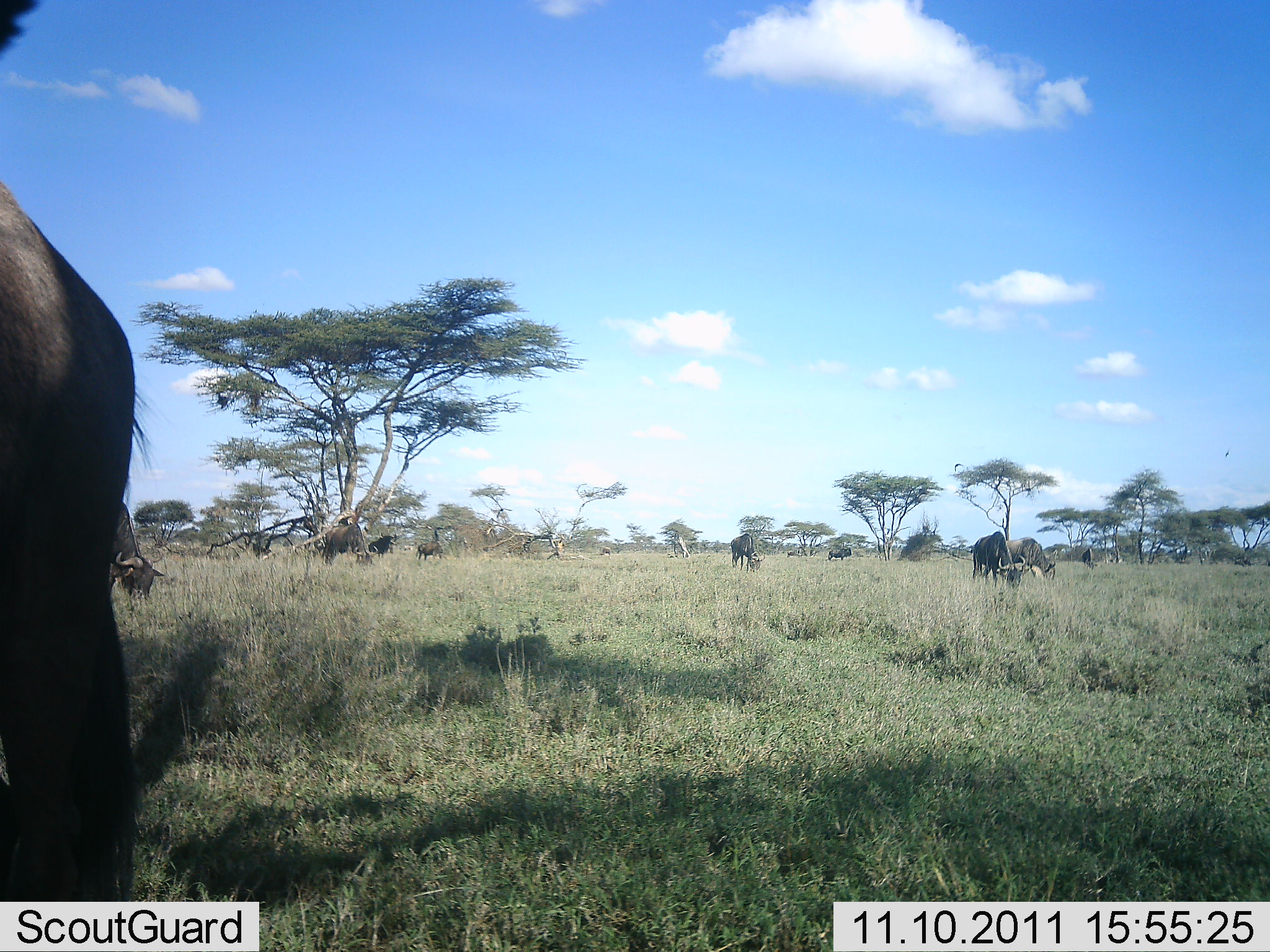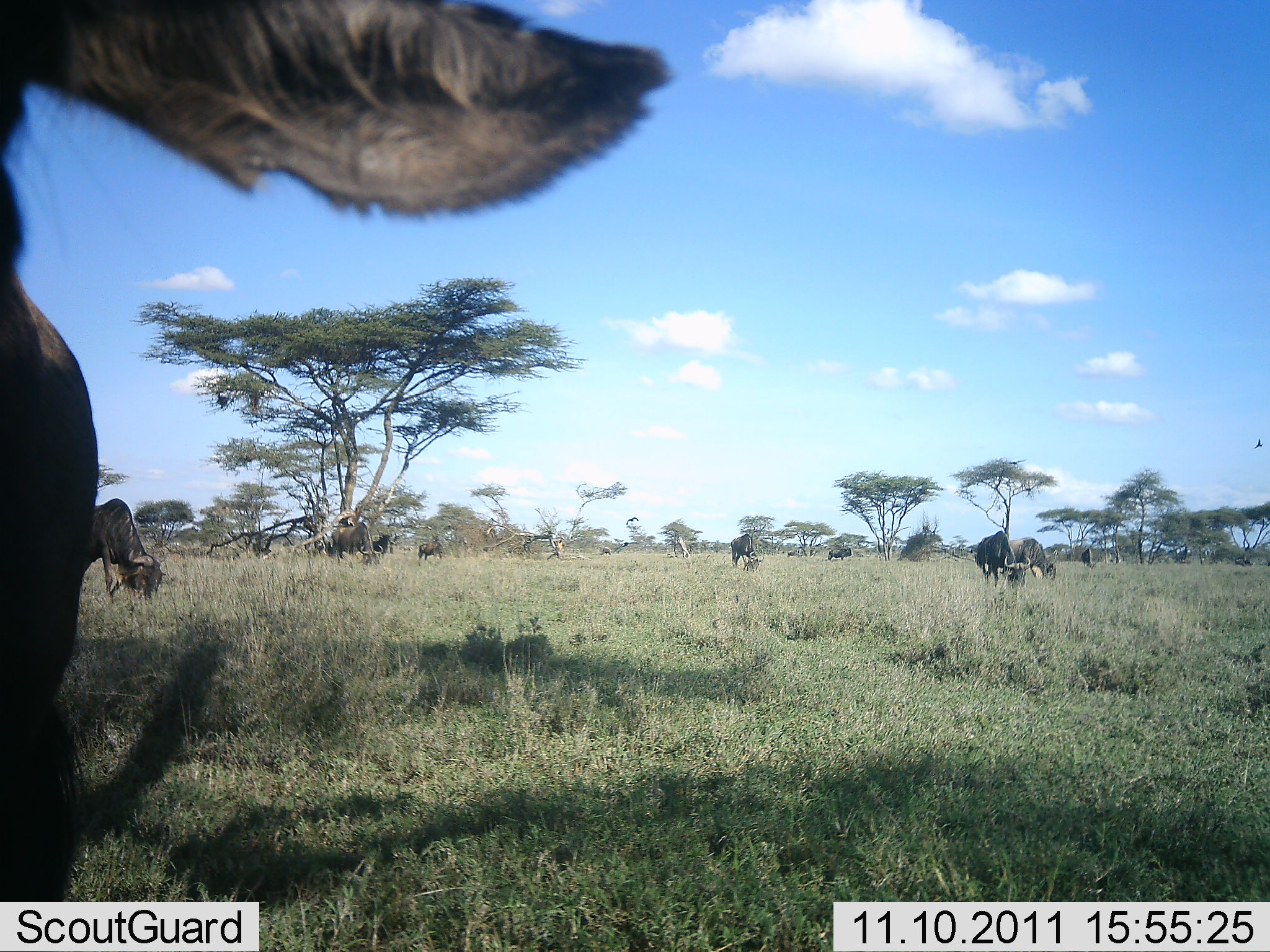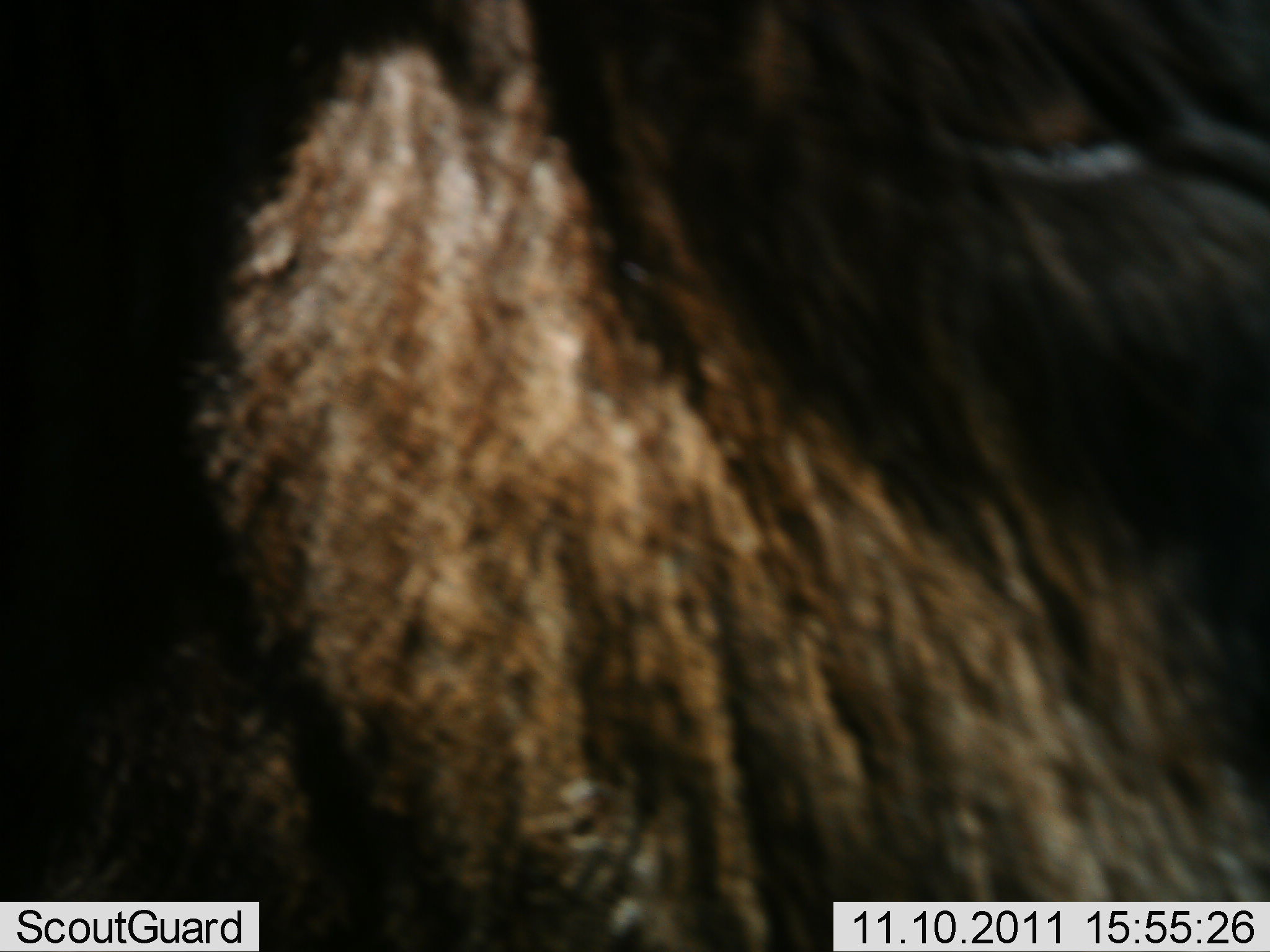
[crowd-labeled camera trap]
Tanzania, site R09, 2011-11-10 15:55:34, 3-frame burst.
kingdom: Animalia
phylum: Chordata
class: Mammalia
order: Artiodactyla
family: Bovidae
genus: Connochaetes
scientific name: Connochaetes taurinus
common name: blue wildebeest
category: wildebeest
Wildebeest (blue wildebeest) (Connochaetes taurinus), count 11-50. Behavior (volunteer vote fractions): standing 57%, resting 0%, moving 7%, interacting 0%. Young present (vote fraction): 7%. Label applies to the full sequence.